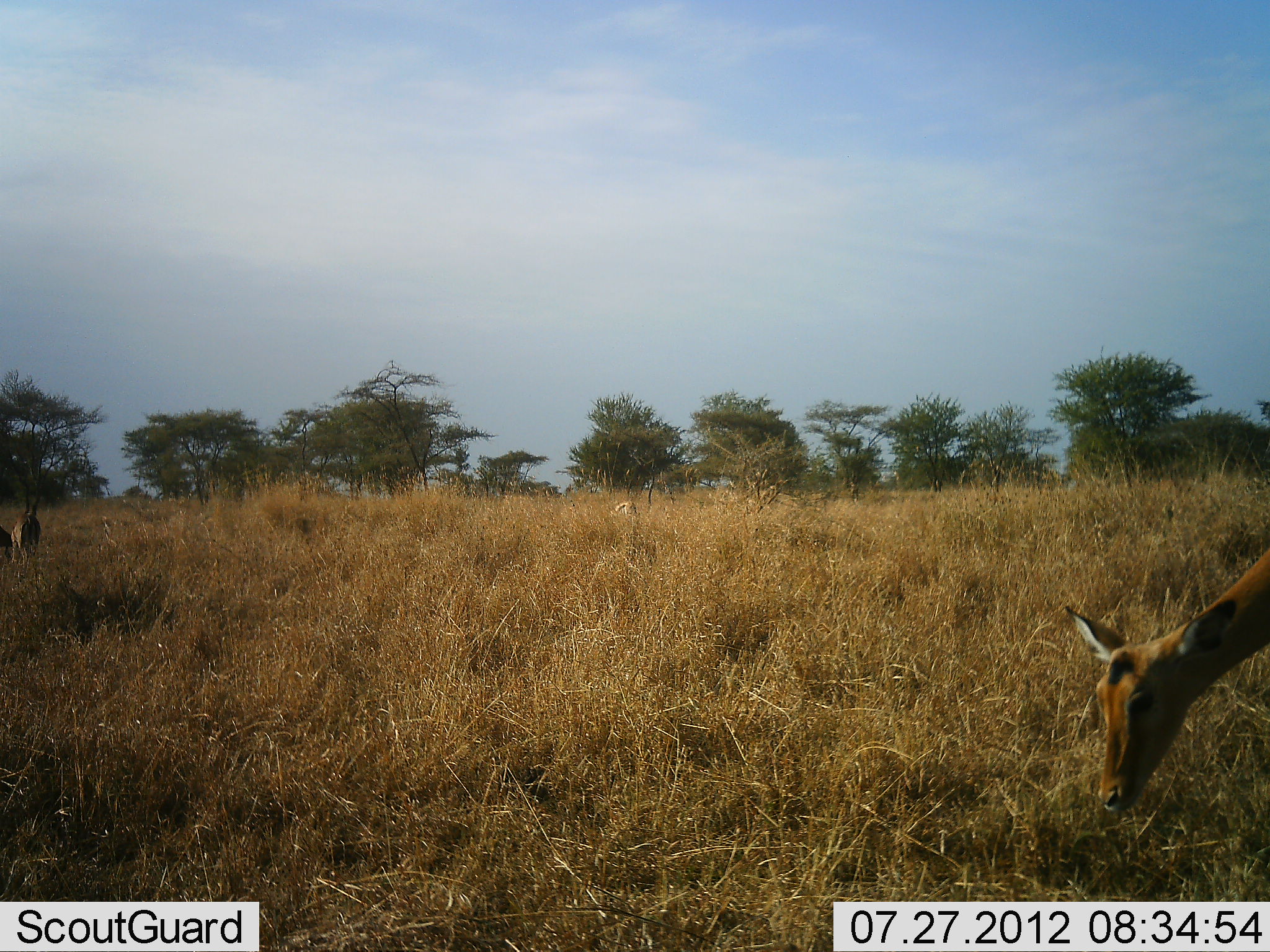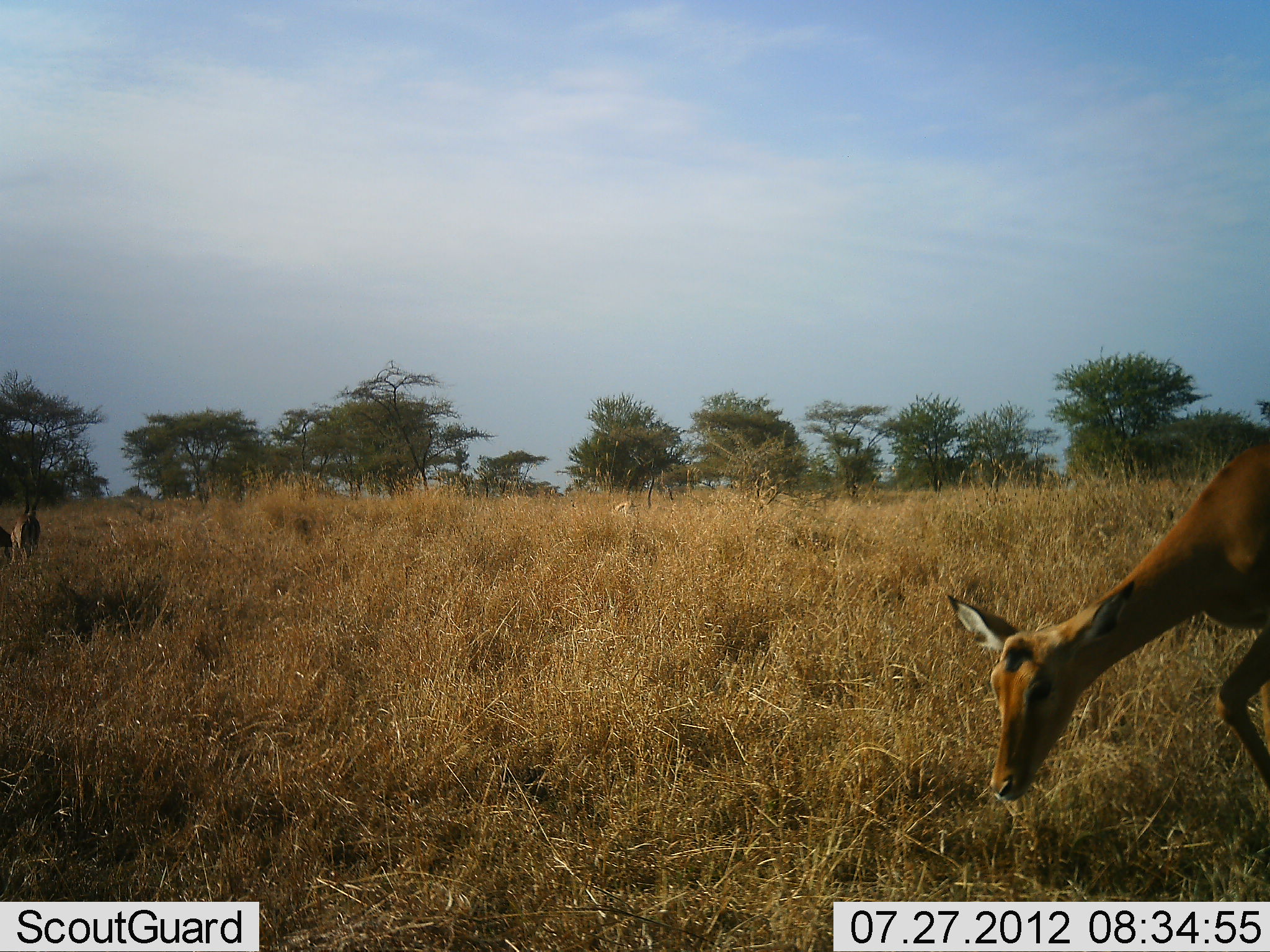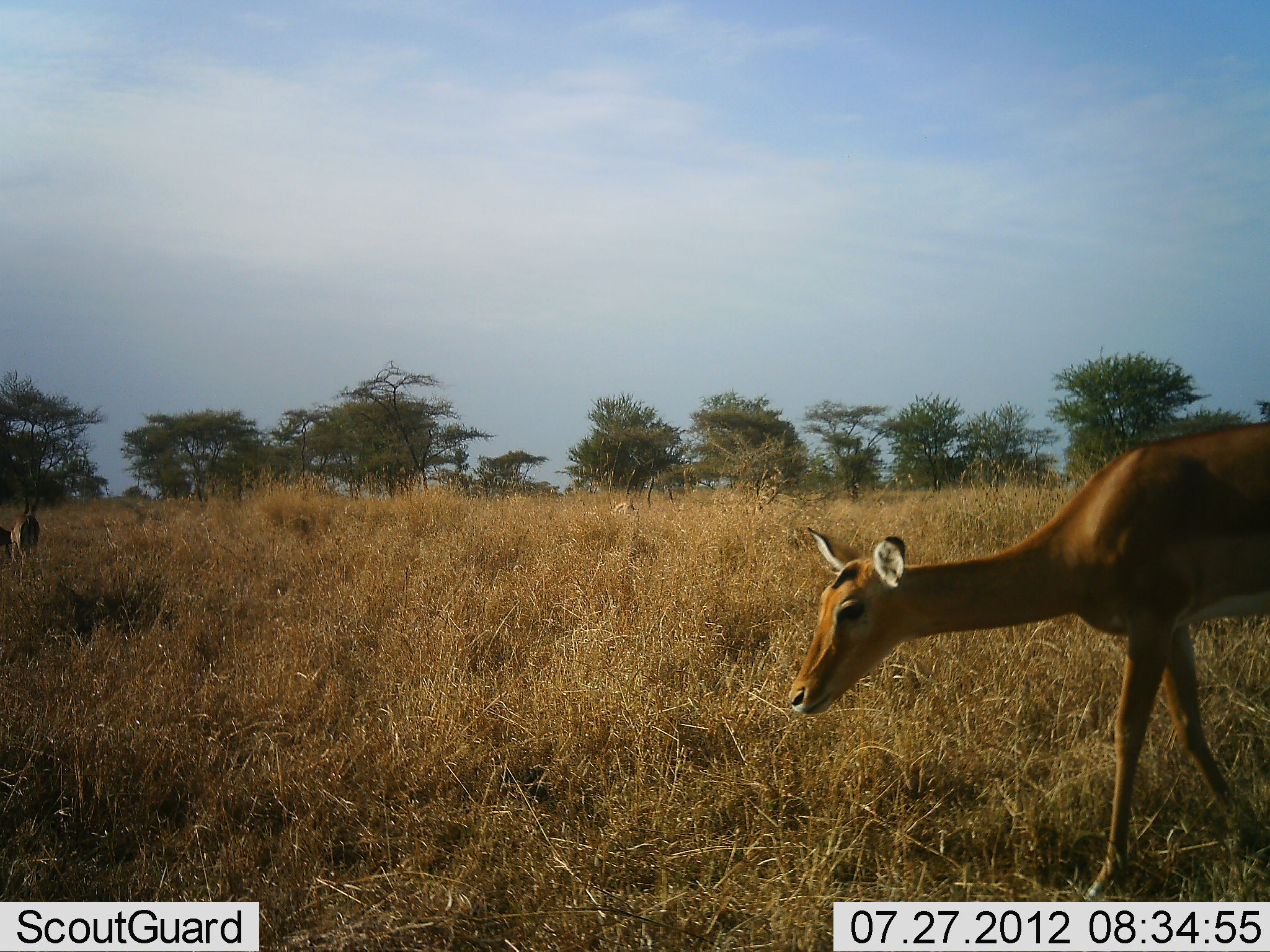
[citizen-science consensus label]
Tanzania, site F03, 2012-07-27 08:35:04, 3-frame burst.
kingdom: Animalia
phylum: Chordata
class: Mammalia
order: Artiodactyla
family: Bovidae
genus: Aepyceros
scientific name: Aepyceros melampus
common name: impala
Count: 2.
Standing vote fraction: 30%.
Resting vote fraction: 0%.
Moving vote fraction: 60%.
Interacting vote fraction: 0%.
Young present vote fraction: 10%.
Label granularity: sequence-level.